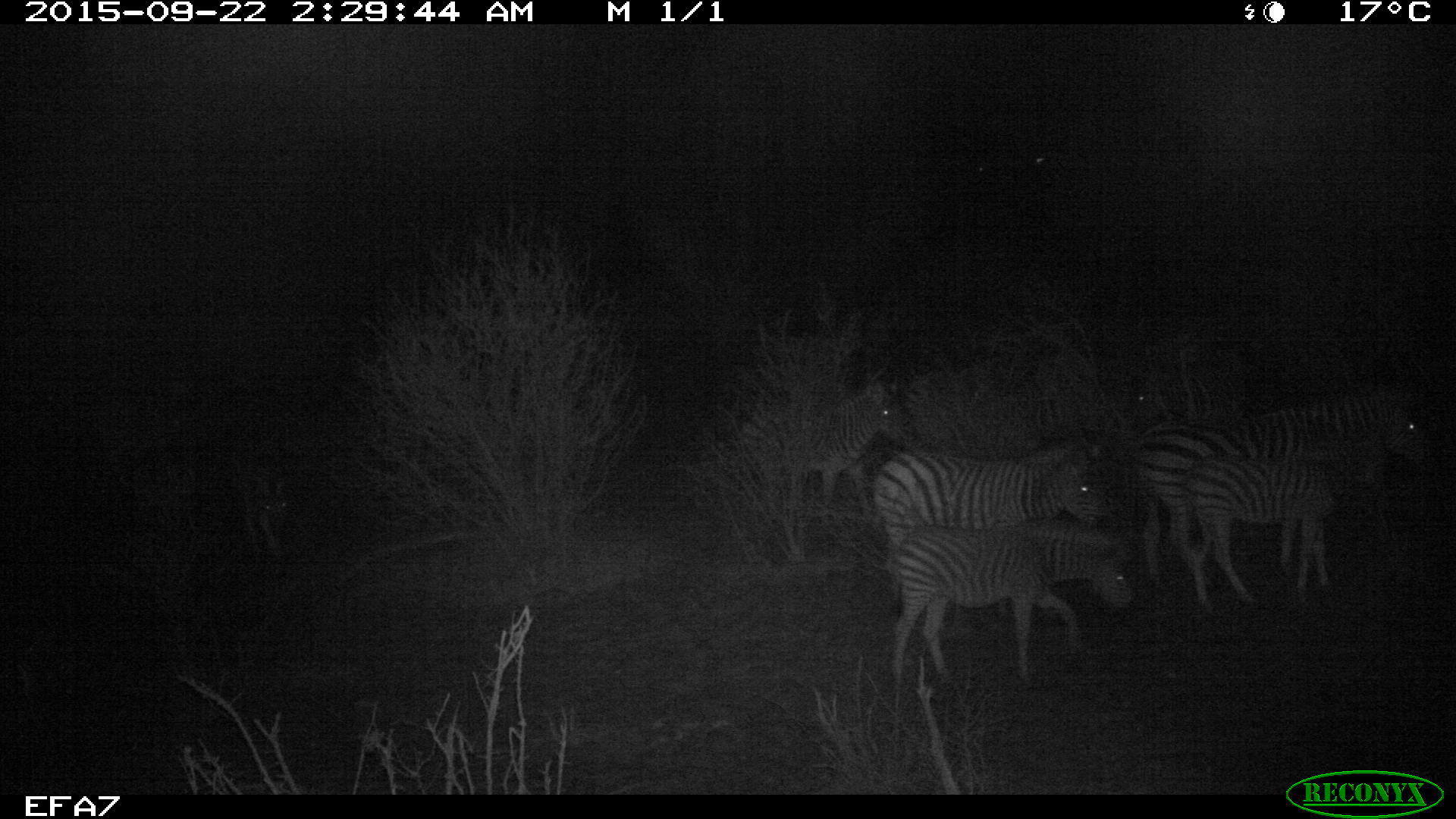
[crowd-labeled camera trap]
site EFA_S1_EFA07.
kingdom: Animalia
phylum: Chordata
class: Mammalia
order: Perissodactyla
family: Equidae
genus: Equus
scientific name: Equus quagga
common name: plains zebra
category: zebraplains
Zebraplains (plains zebra) (Equus quagga), count 6. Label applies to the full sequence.